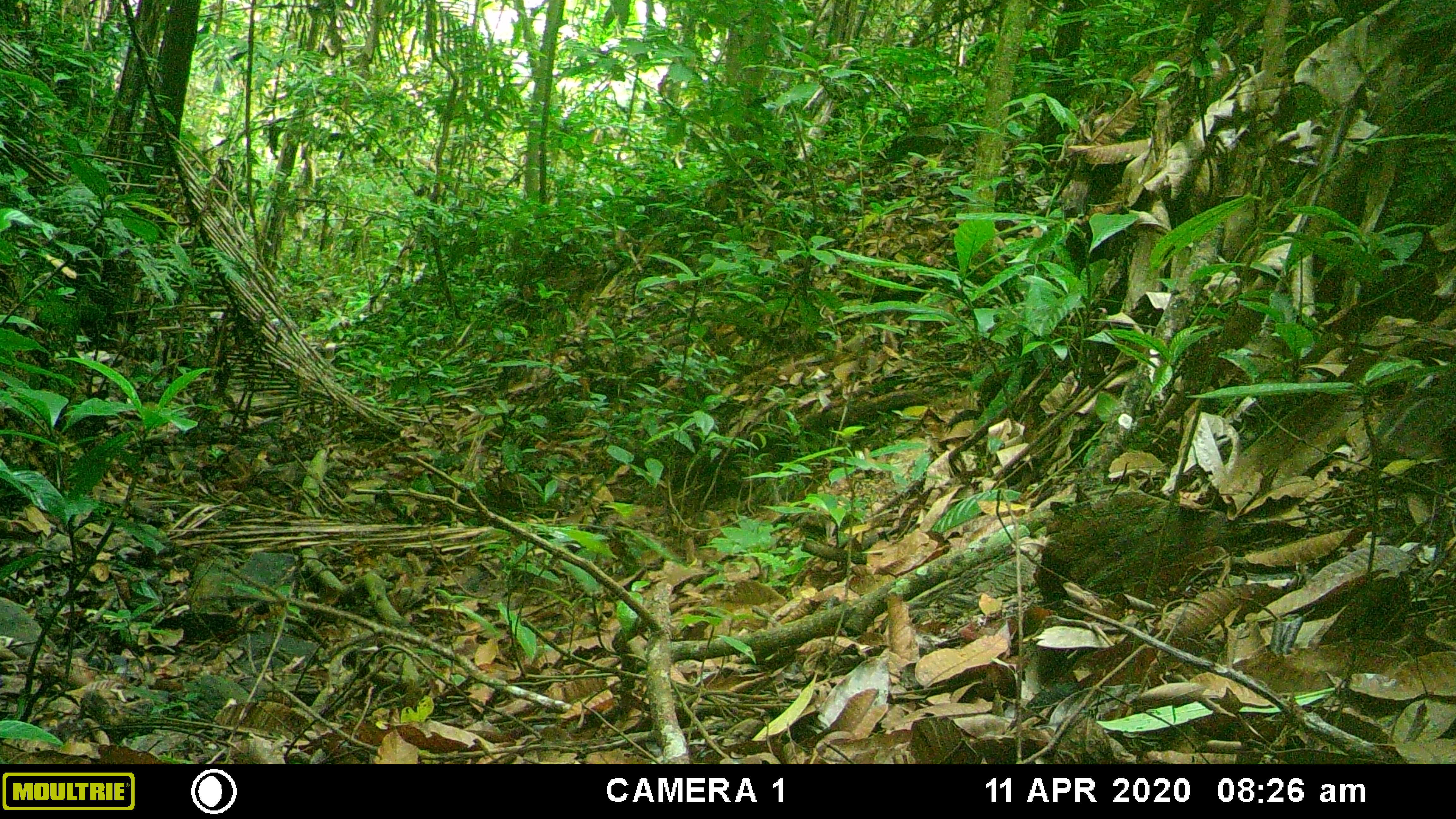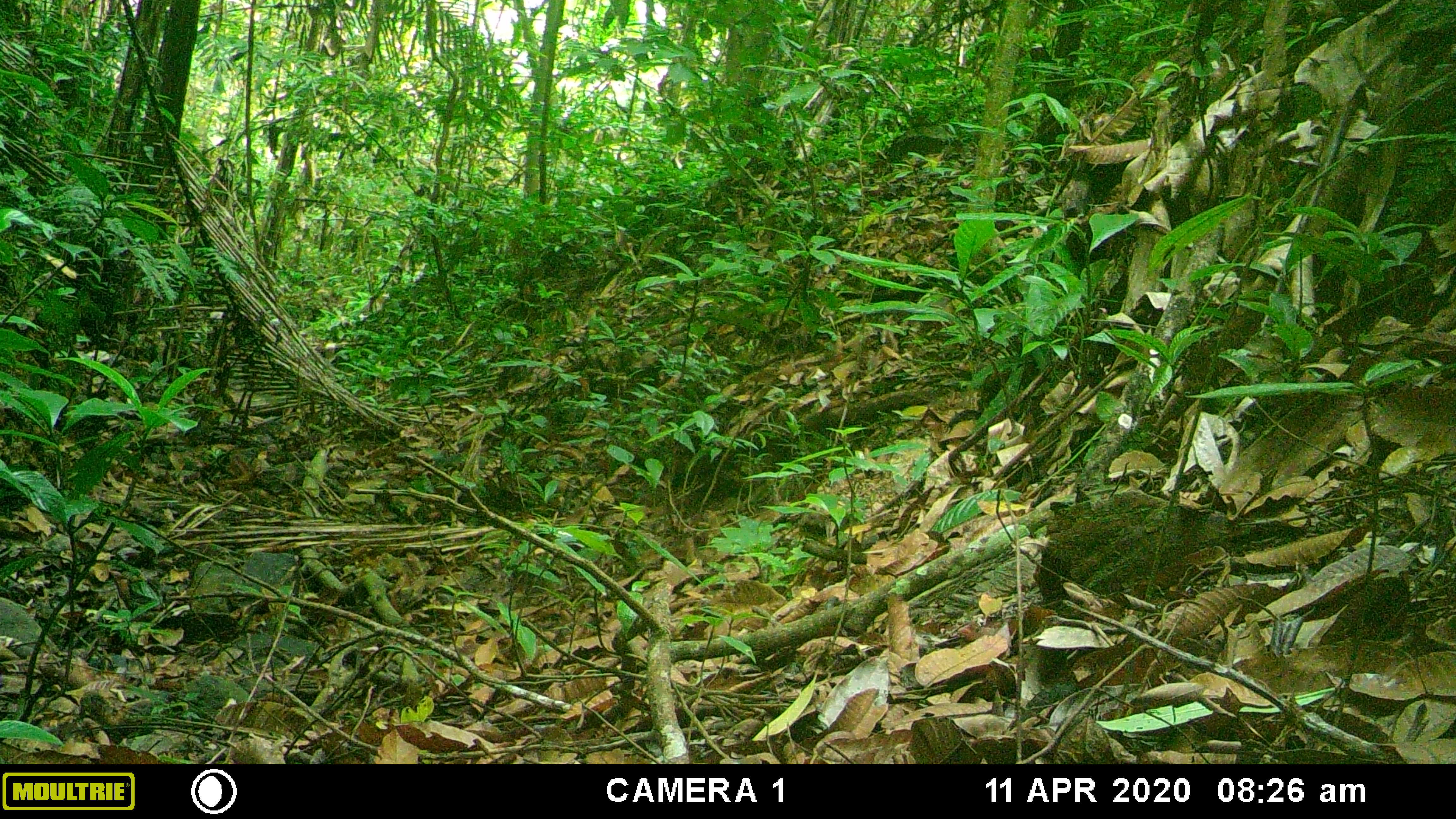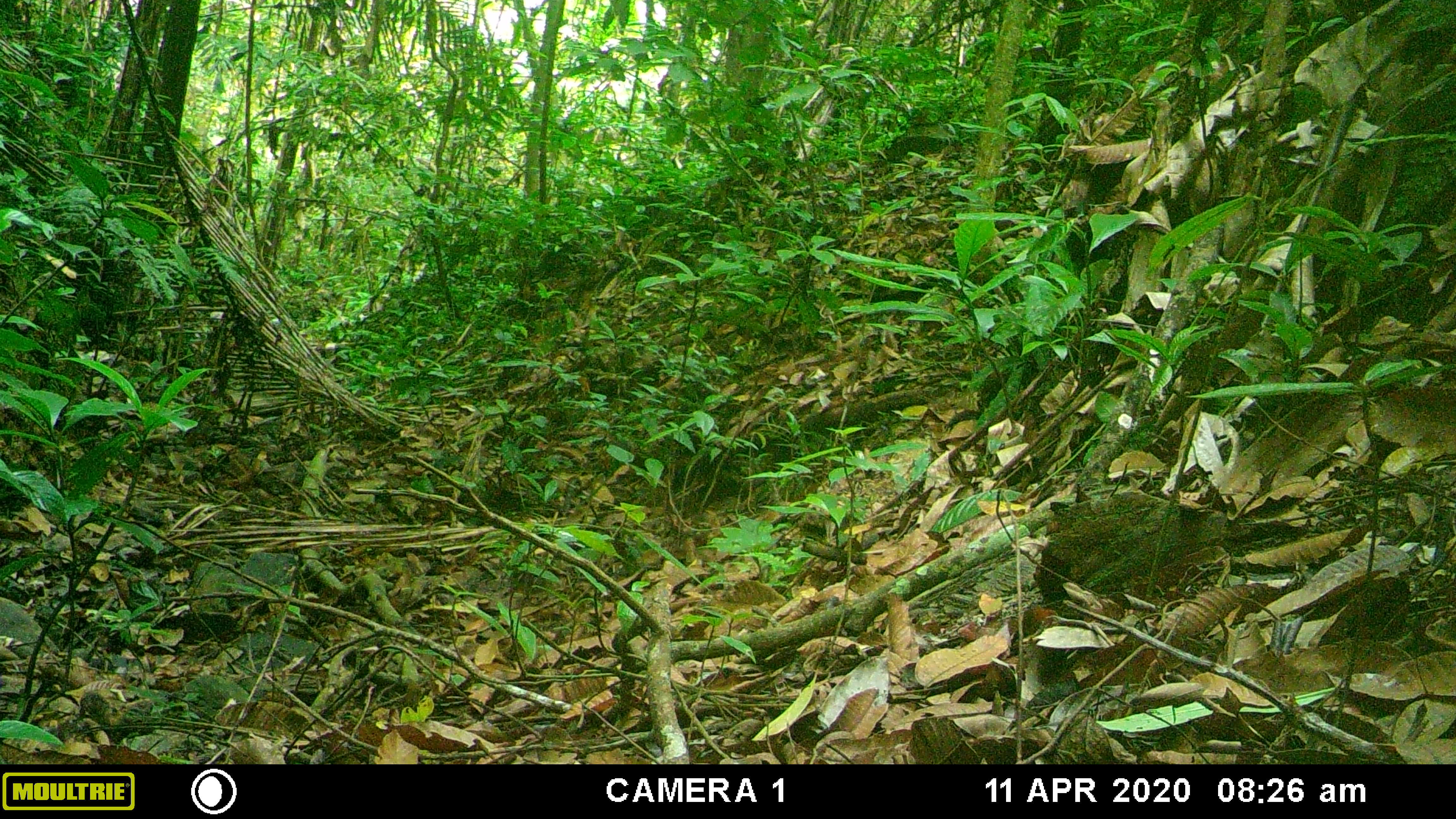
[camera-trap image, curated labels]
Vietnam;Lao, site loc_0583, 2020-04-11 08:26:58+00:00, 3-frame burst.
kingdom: Animalia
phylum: Chordata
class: Mammalia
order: Rodentia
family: Sciuridae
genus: Dremomys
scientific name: Dremomys rufigenis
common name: red-cheeked squirrel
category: red cheeked squirrel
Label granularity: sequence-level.